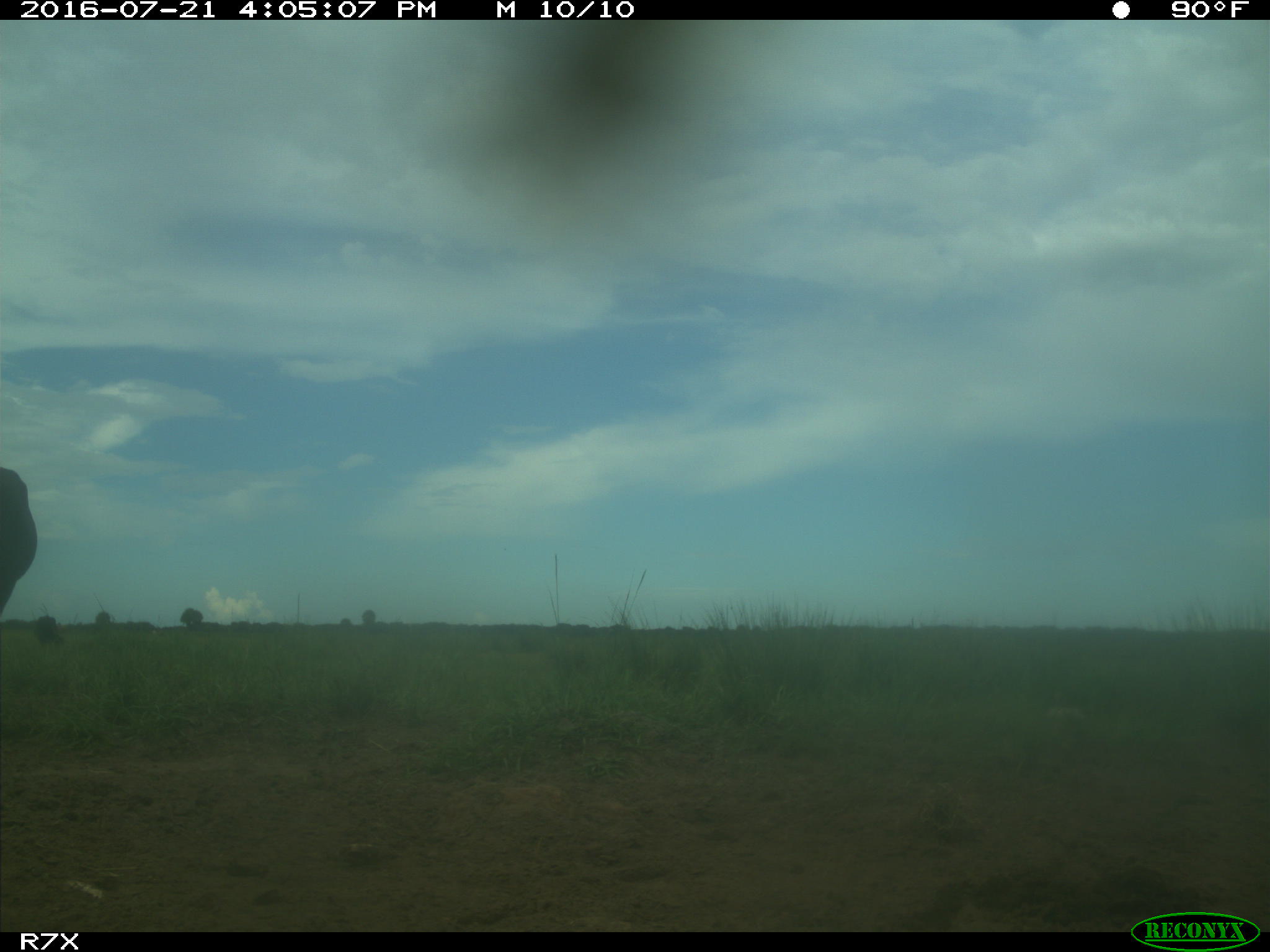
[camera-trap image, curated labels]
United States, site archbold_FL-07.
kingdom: Animalia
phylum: Chordata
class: Mammalia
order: Artiodactyla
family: Bovidae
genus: Bos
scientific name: Bos taurus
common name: domestic cow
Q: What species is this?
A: Bos taurus (domestic cow).